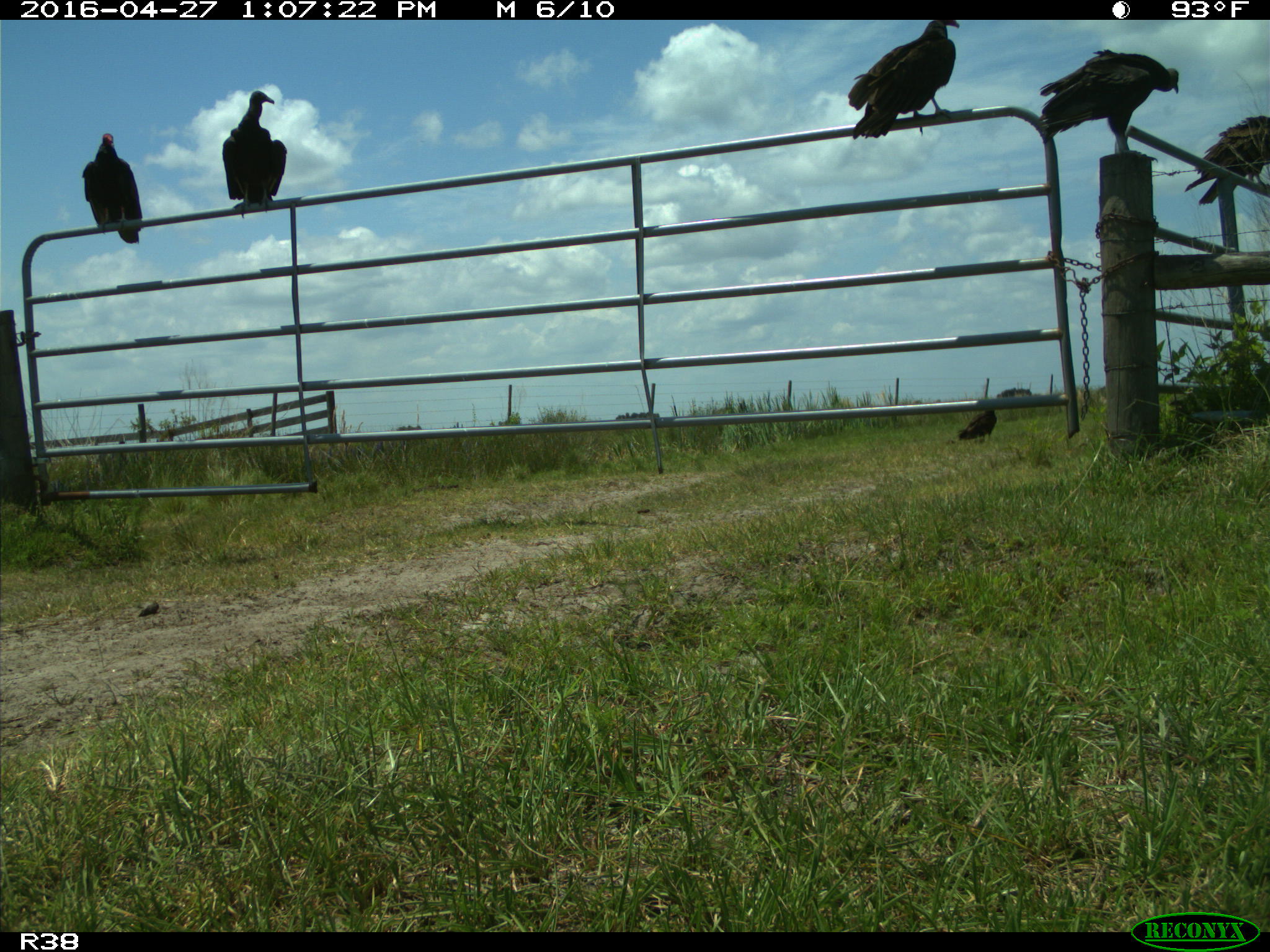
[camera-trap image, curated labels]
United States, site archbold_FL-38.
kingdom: Animalia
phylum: Chordata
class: Aves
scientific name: Aves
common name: birds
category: unidentified bird